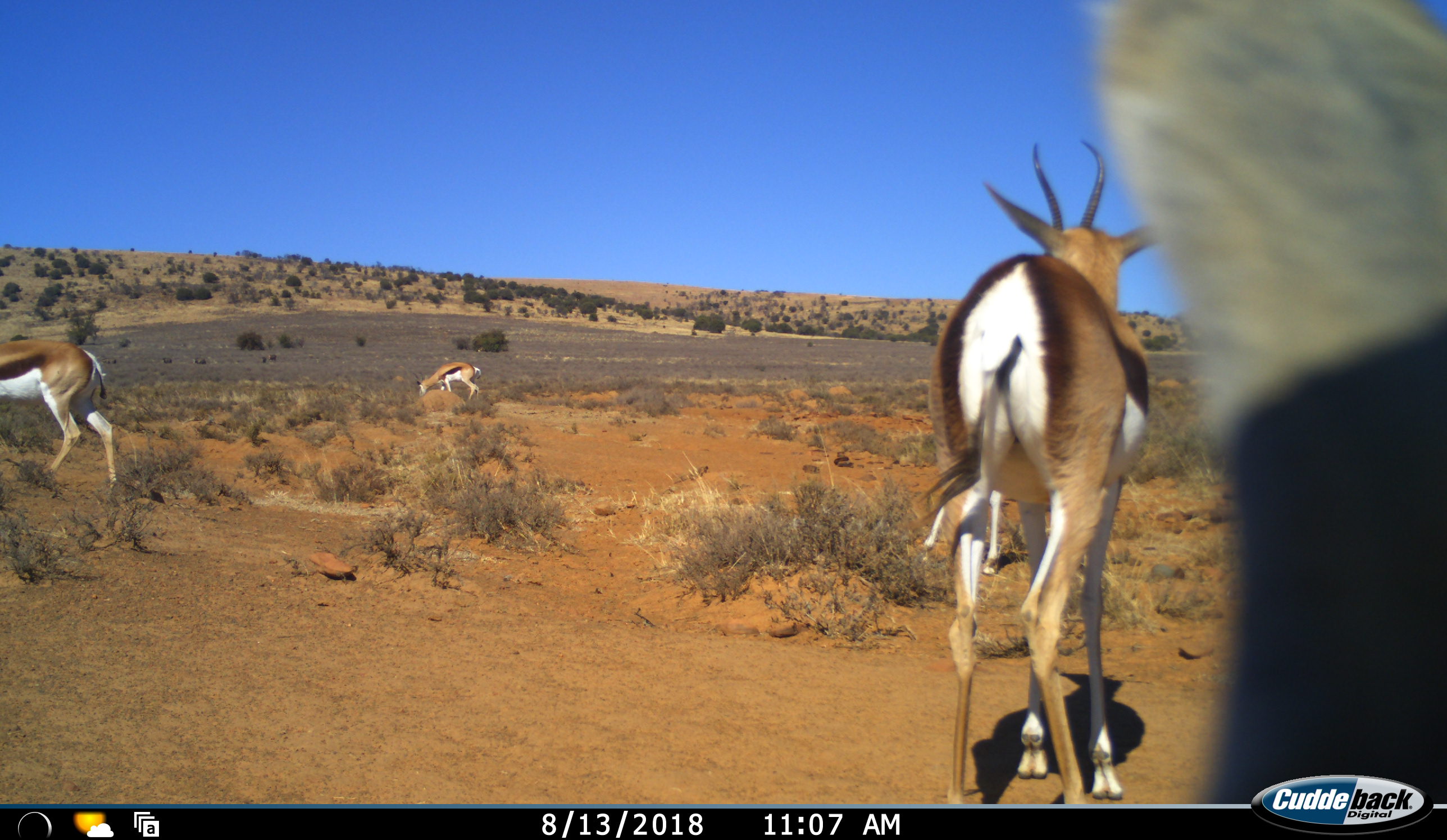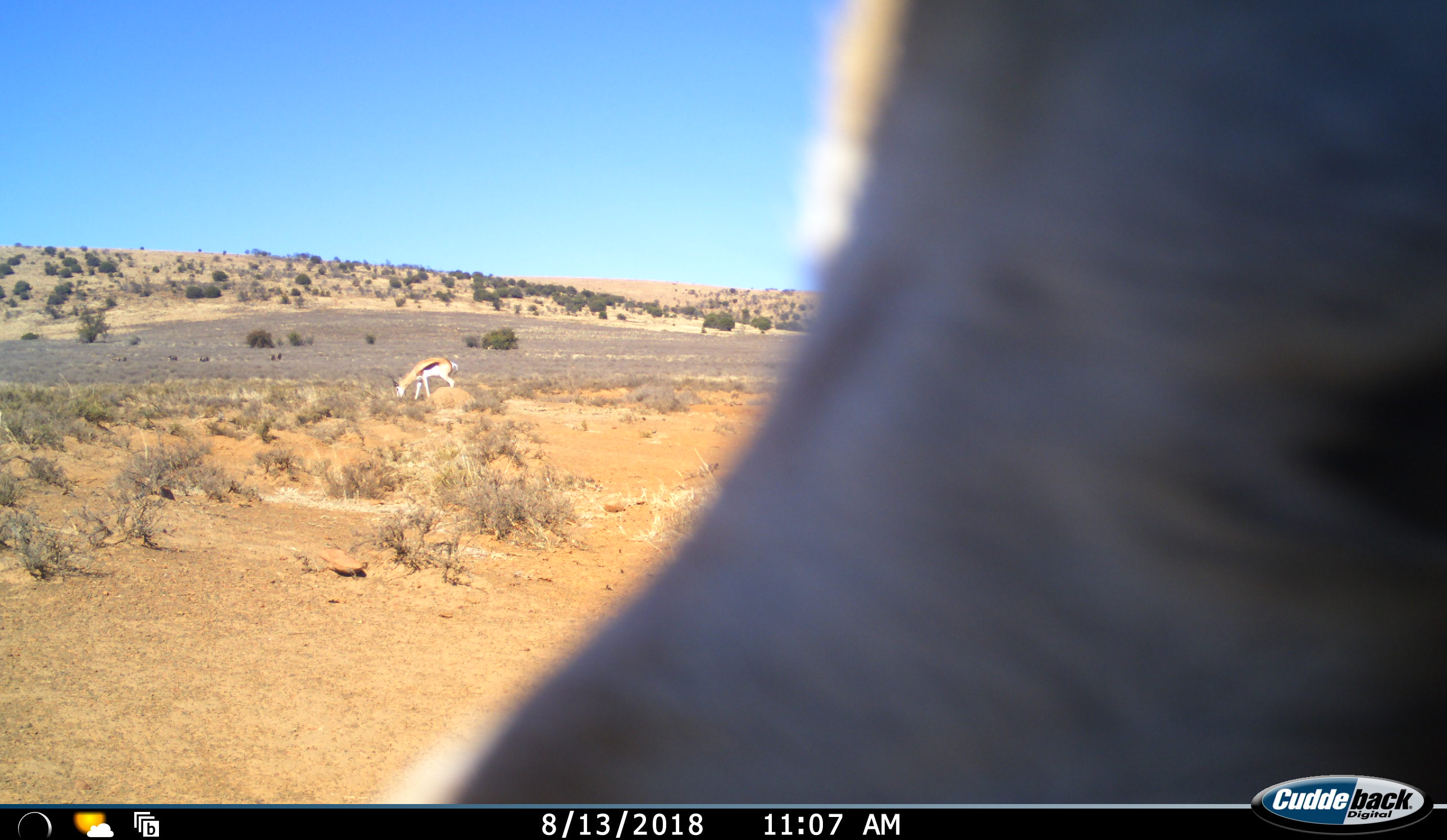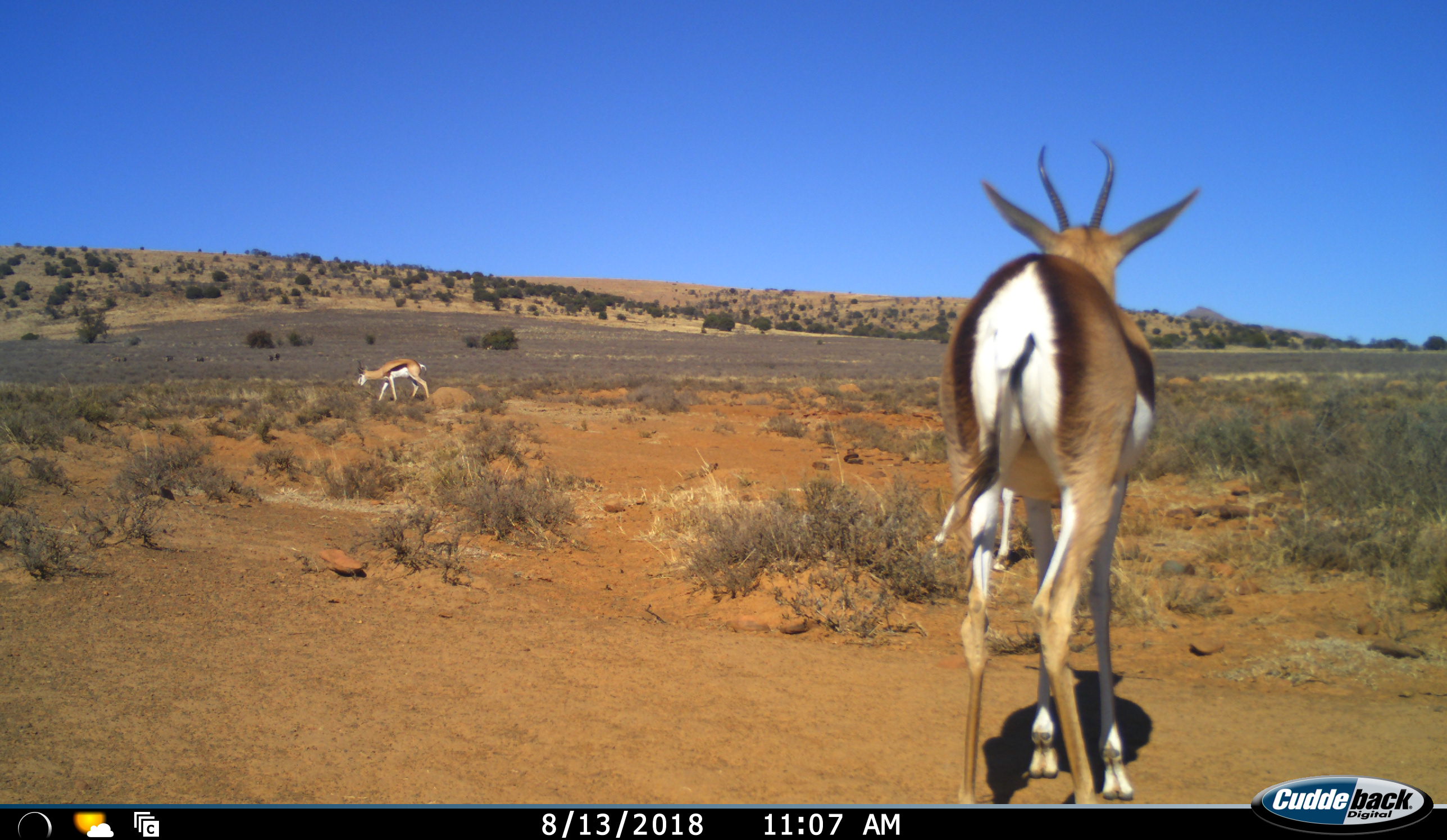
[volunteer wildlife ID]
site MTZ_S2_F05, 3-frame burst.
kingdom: Animalia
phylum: Chordata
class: Mammalia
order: Artiodactyla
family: Bovidae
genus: Antidorcas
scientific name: Antidorcas marsupialis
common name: springbok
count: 4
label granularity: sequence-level